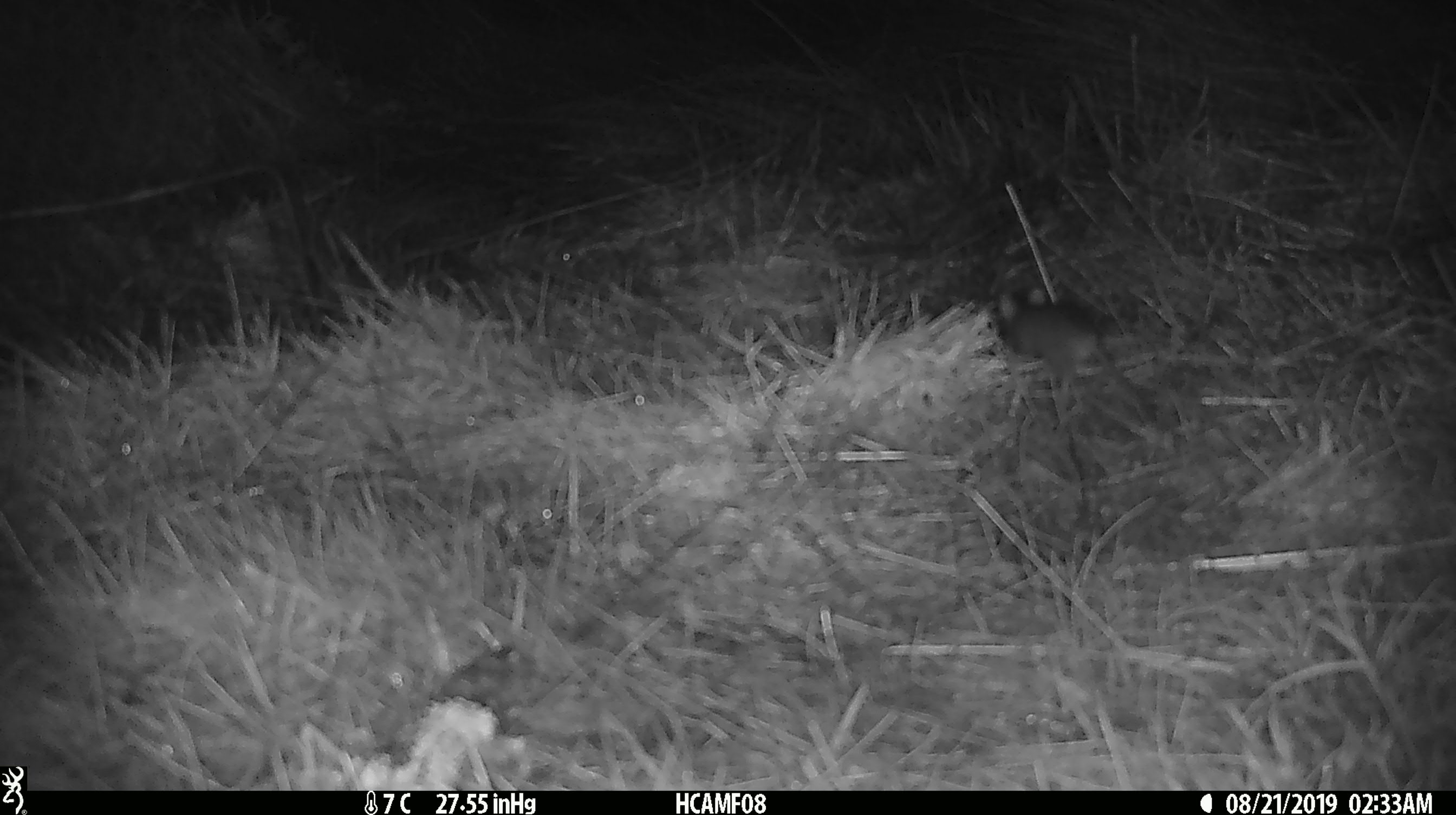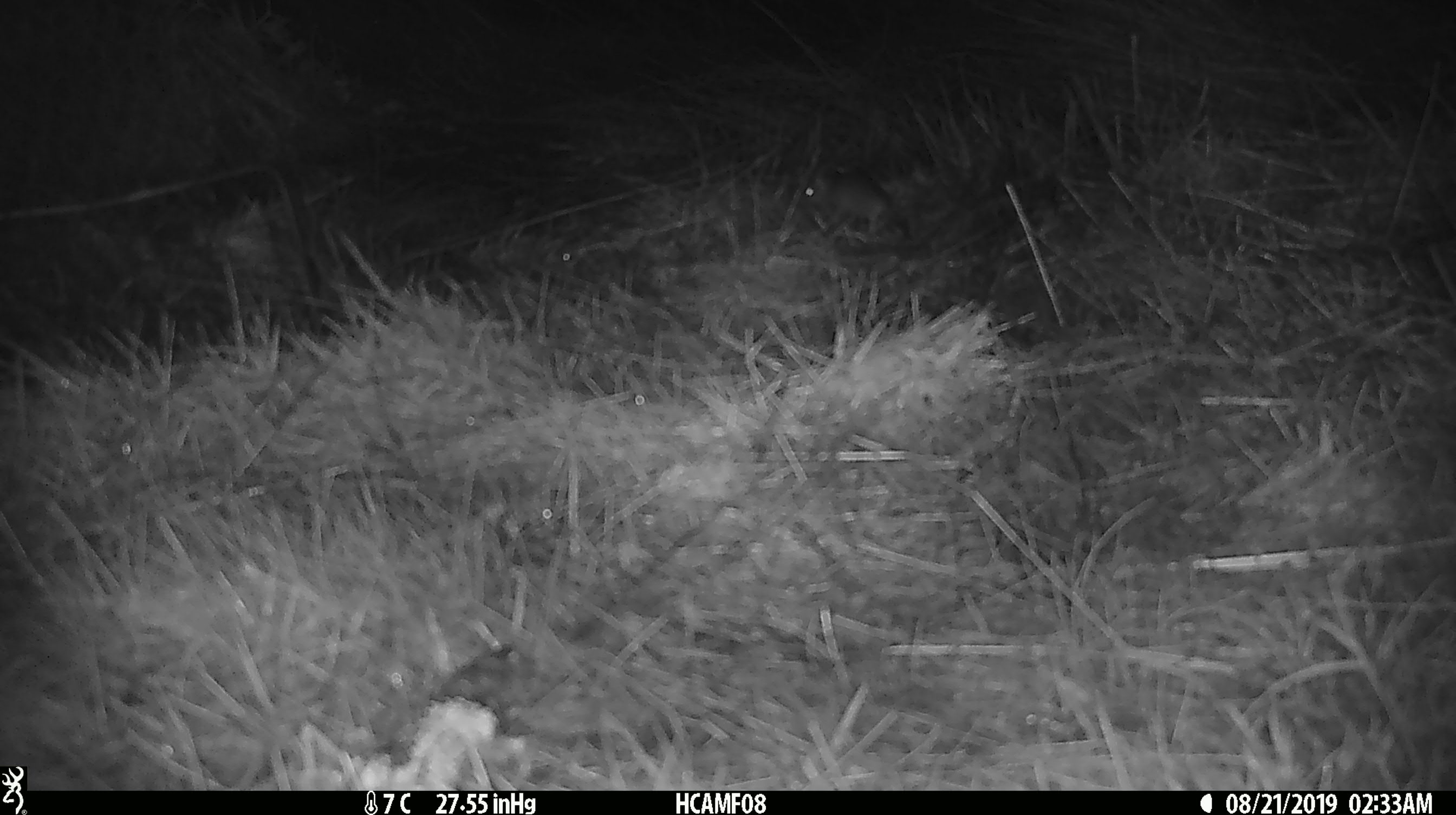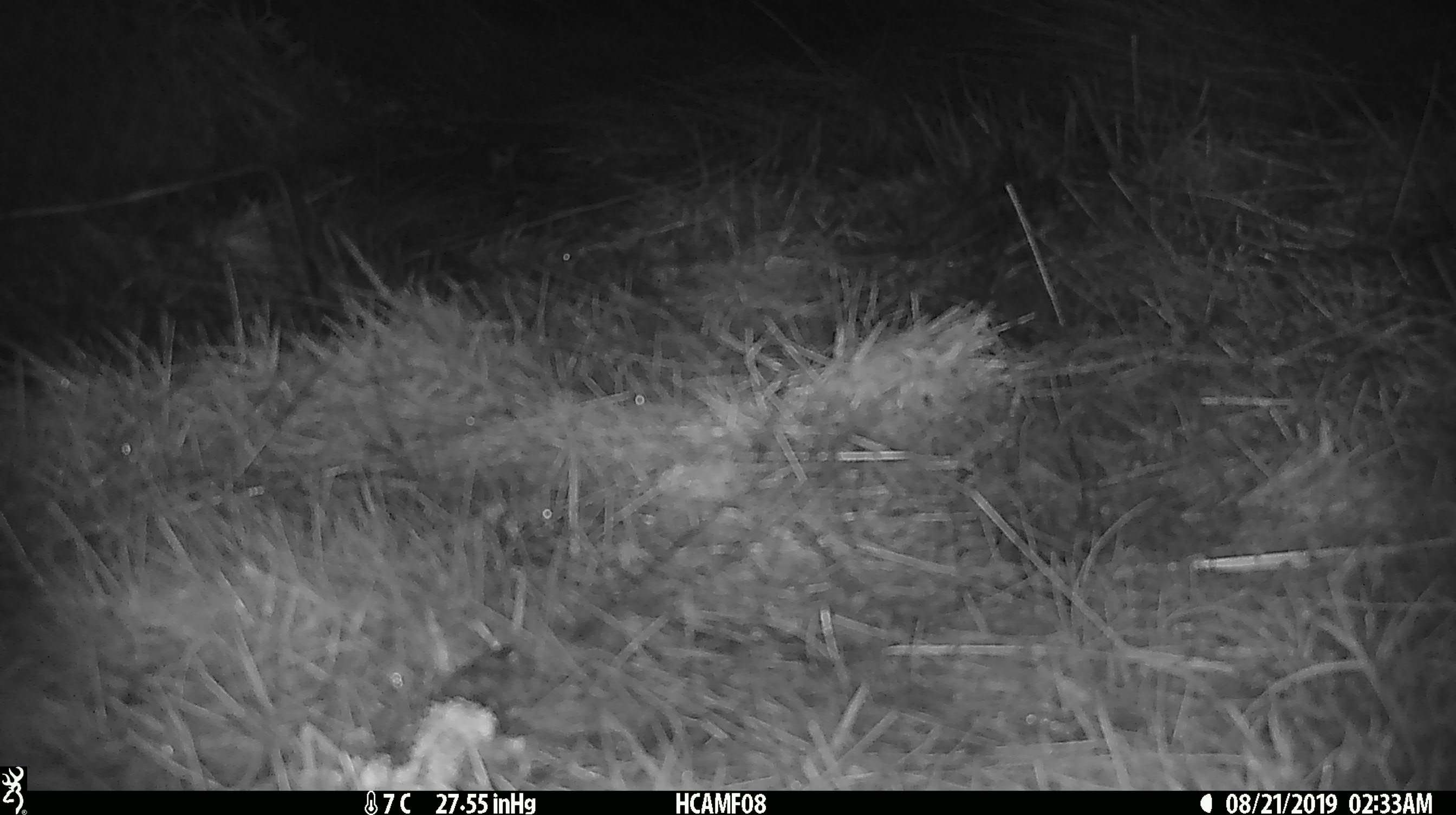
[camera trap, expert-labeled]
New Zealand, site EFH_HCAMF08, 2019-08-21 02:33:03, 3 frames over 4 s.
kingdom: Animalia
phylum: Chordata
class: Mammalia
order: Rodentia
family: Muridae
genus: Mus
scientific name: Mus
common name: mouse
Mouse (Mus).